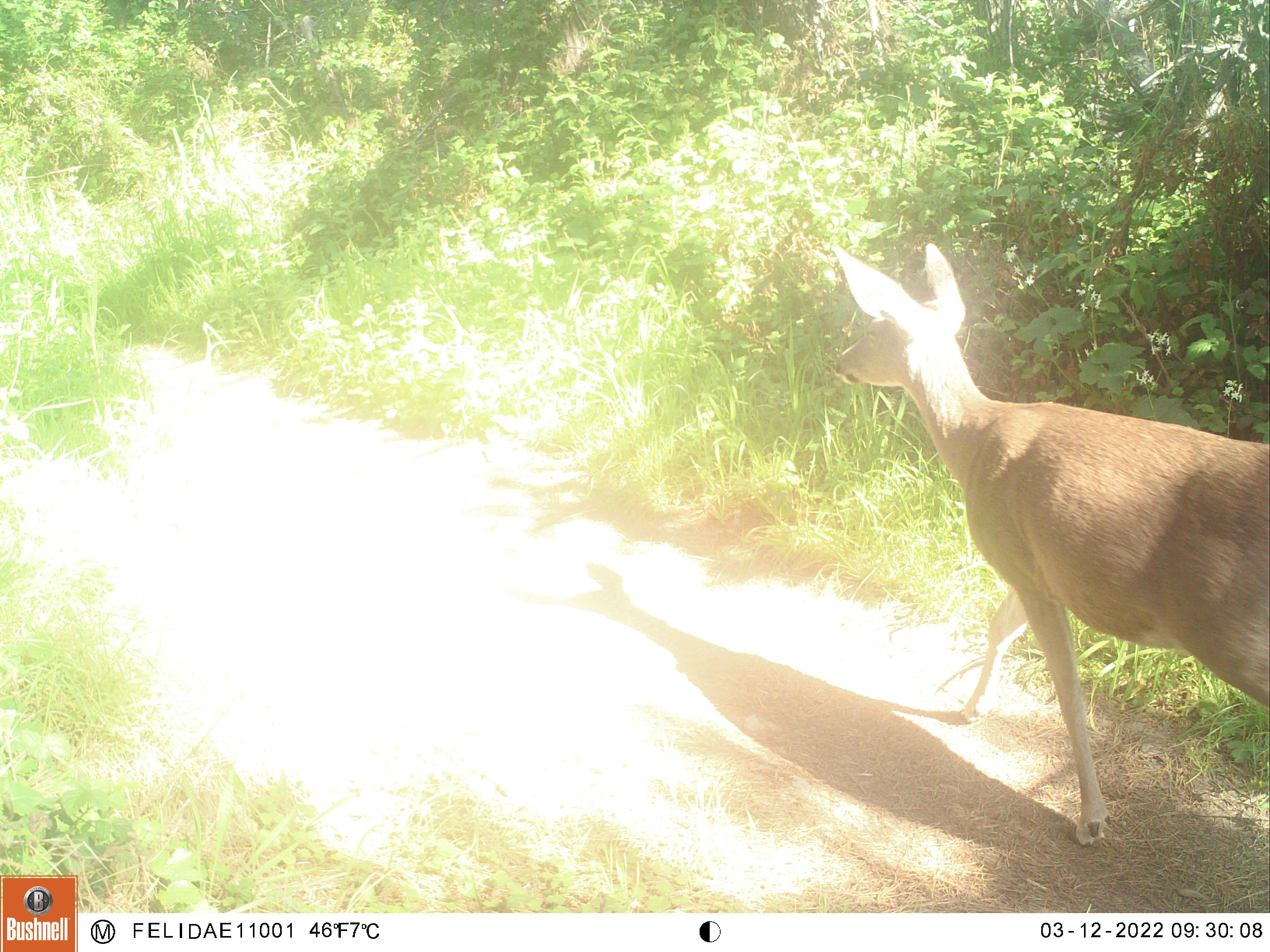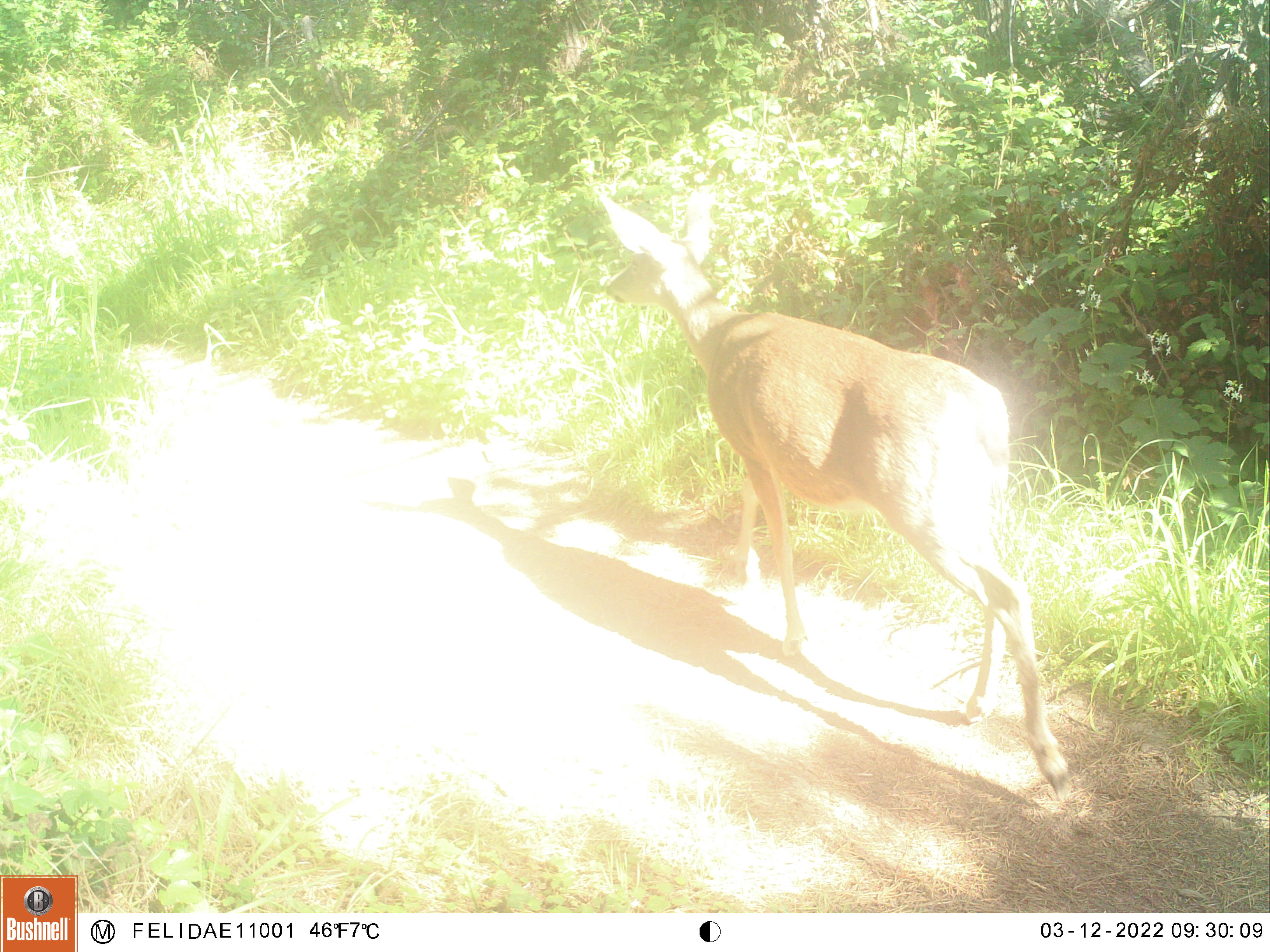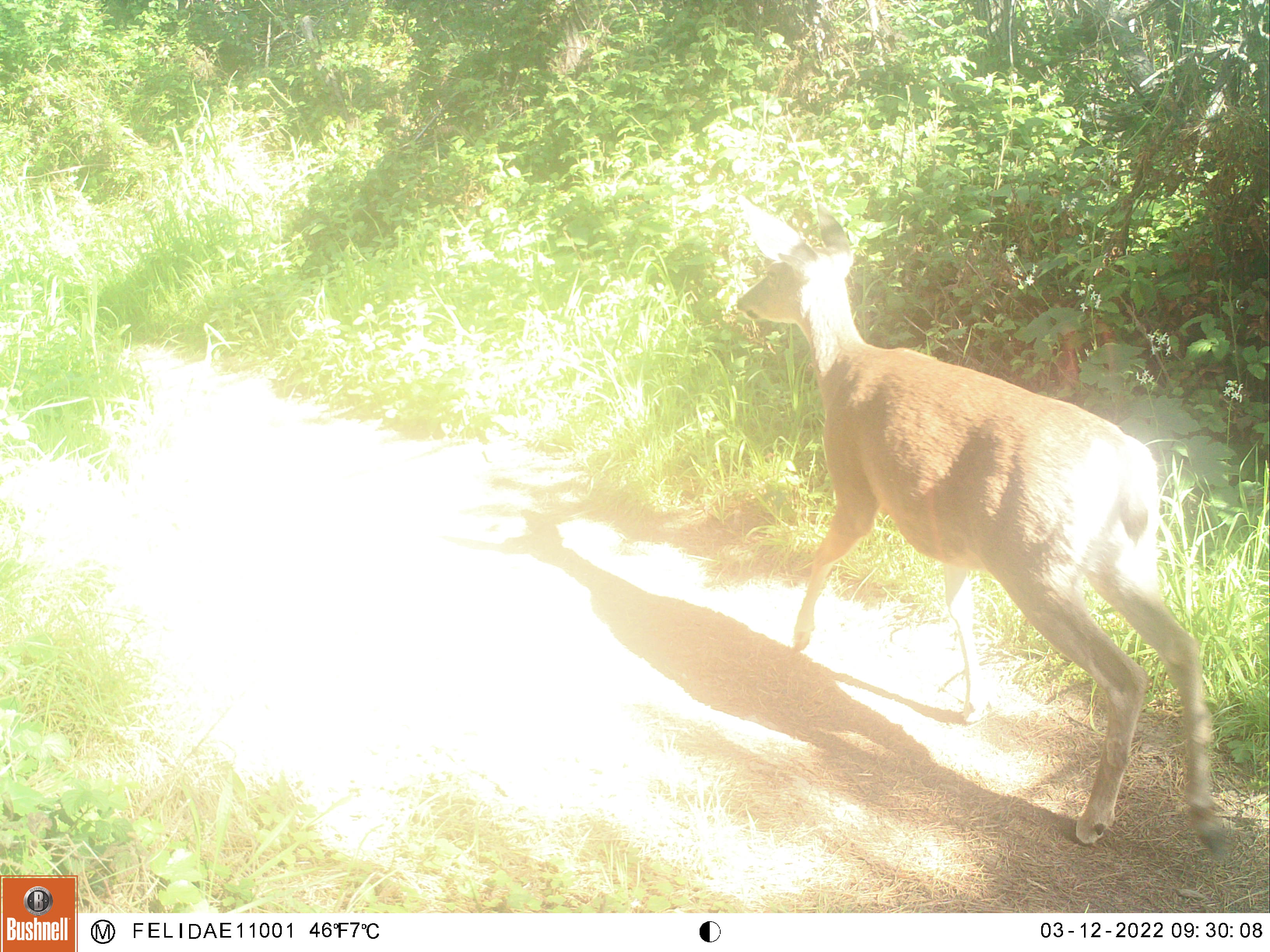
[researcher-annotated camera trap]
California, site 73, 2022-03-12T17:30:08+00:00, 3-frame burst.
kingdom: Animalia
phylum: Chordata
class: Mammalia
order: Artiodactyla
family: Cervidae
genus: Odocoileus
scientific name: Odocoileus hemionus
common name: mule deer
Mule deer (Odocoileus hemionus).